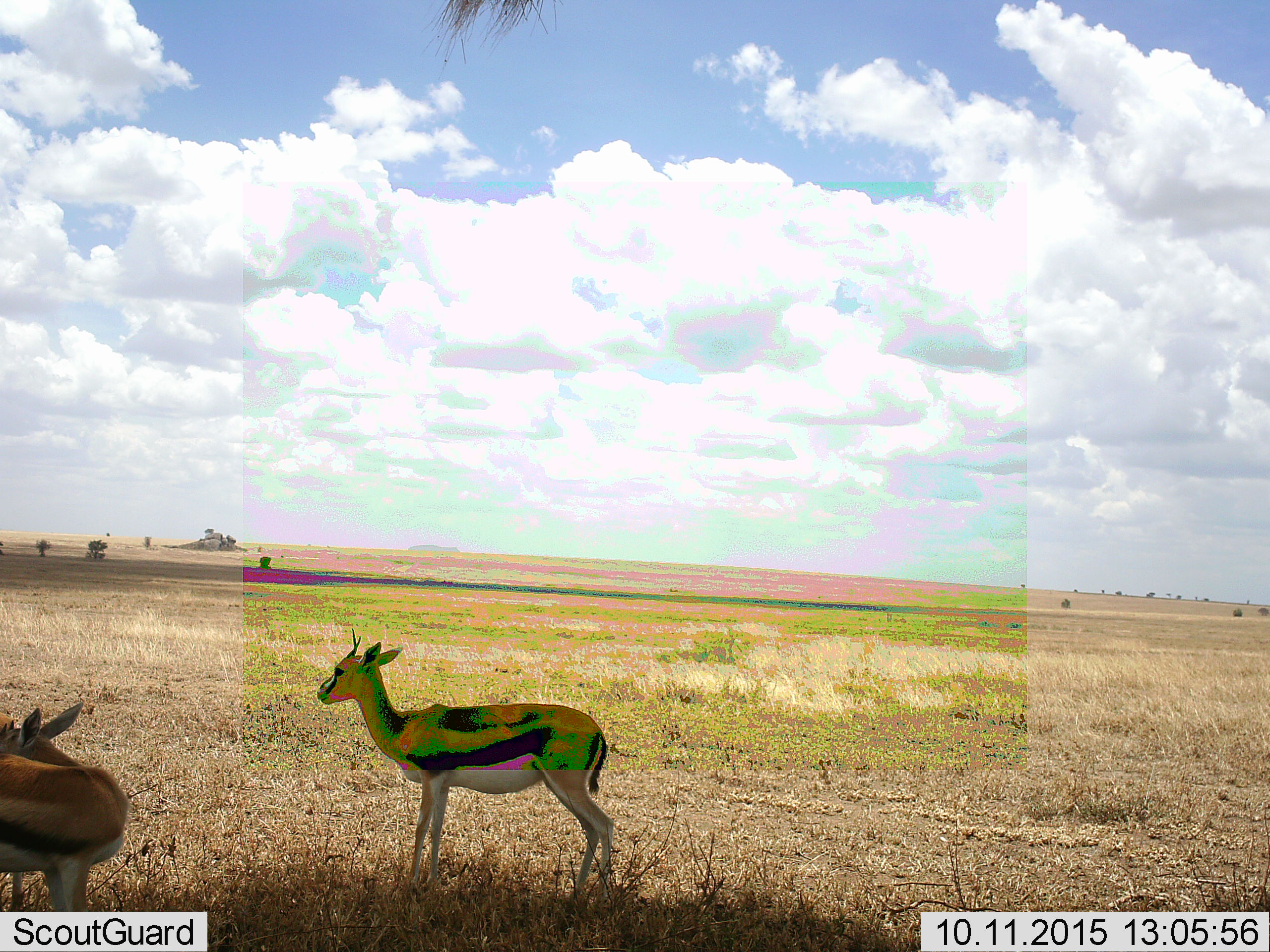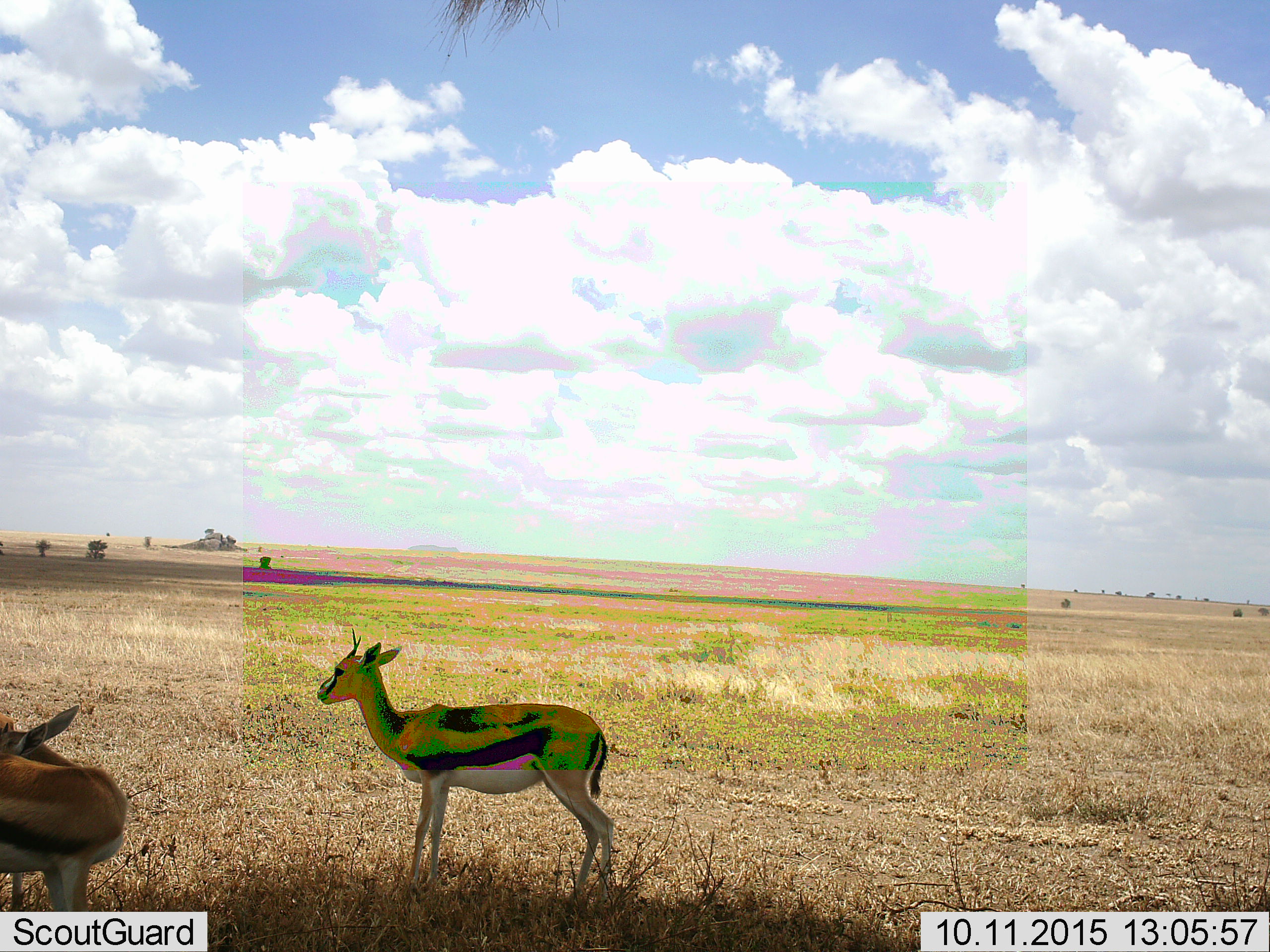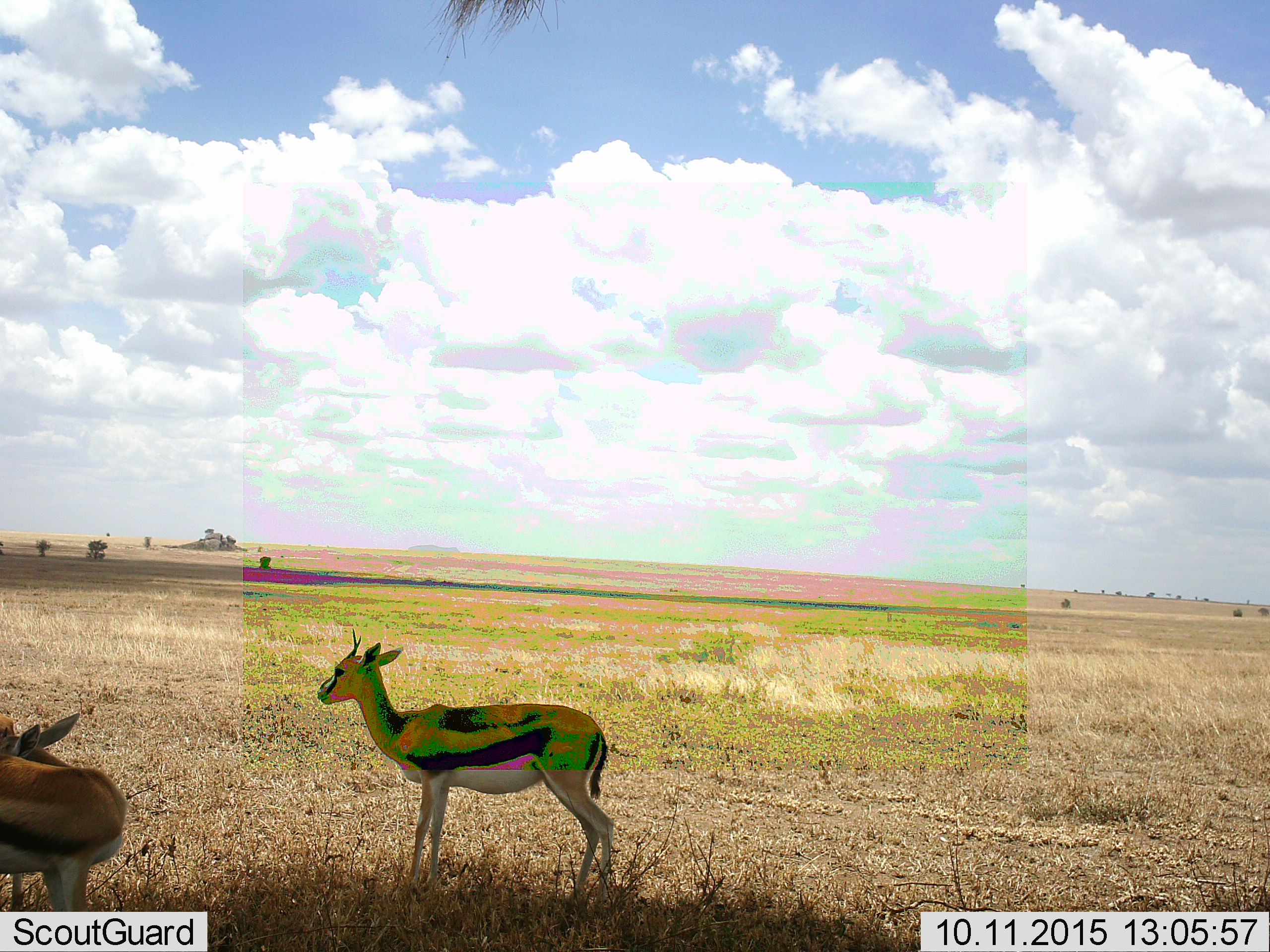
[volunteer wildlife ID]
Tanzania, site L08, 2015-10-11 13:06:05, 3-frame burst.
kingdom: Animalia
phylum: Chordata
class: Mammalia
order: Artiodactyla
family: Bovidae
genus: Eudorcas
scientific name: Eudorcas thomsonii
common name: thomson's gazelle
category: gazellethomsons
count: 2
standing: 100%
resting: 0%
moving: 0%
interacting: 10%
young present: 0%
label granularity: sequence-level